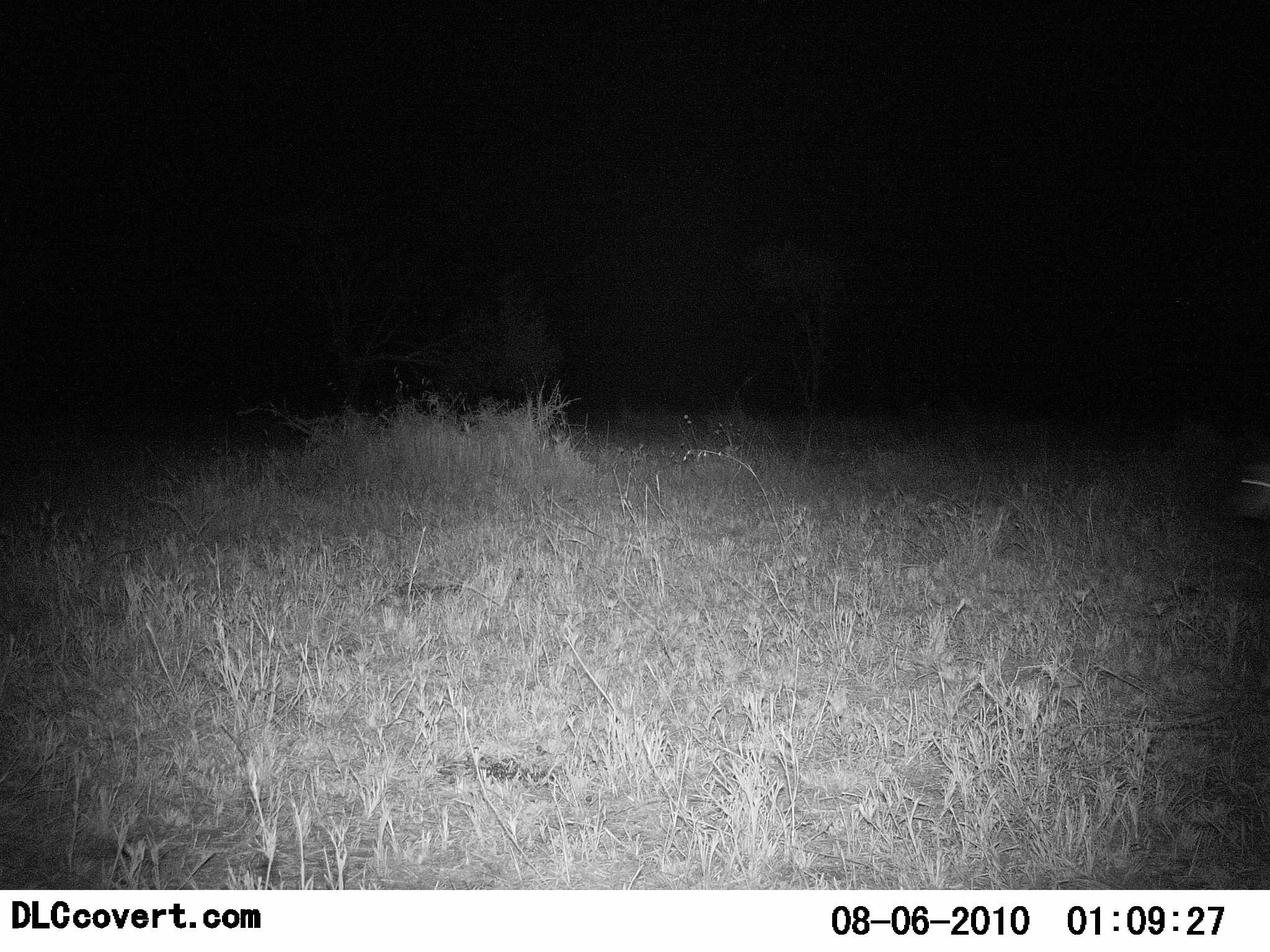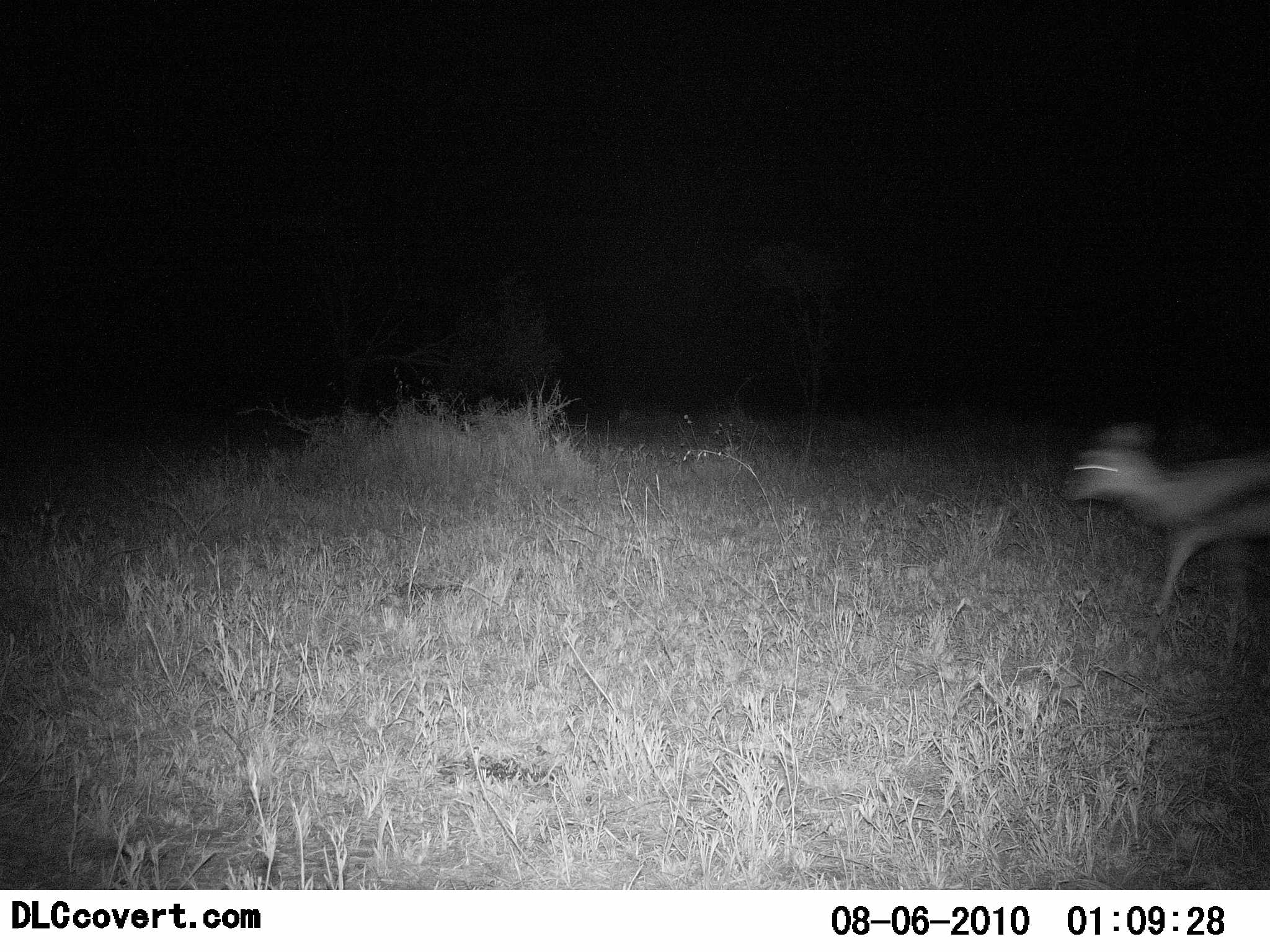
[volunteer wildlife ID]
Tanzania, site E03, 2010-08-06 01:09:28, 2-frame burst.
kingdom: Animalia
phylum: Chordata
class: Mammalia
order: Artiodactyla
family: Bovidae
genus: Eudorcas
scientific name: Eudorcas thomsonii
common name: thomson's gazelle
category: gazellethomsons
Gazellethomsons (thomson's gazelle) (Eudorcas thomsonii), count 1. Behavior (volunteer vote fractions): standing 0%, resting 0%, moving 100%, interacting 0%. Young present (vote fraction): 0%. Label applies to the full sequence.